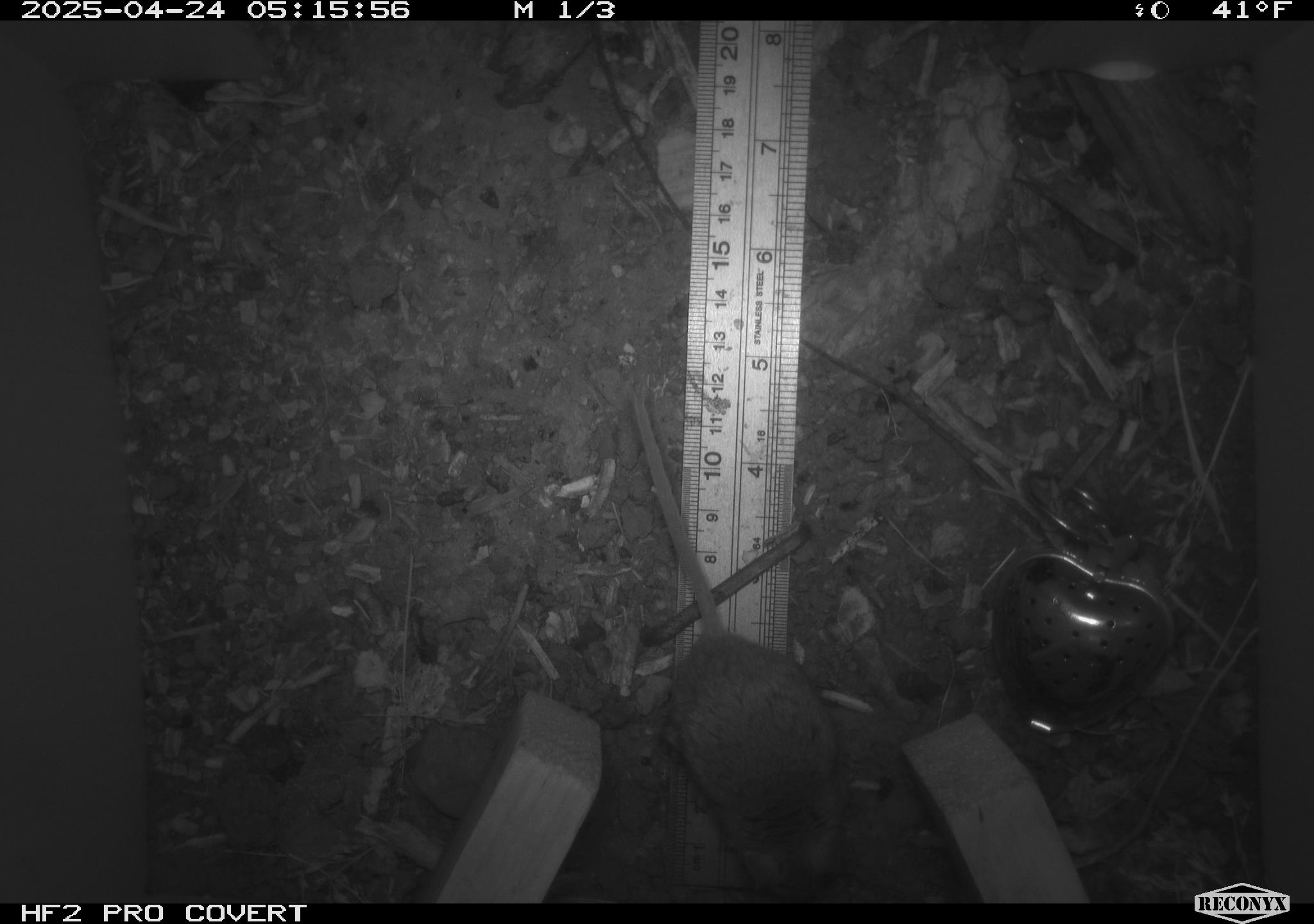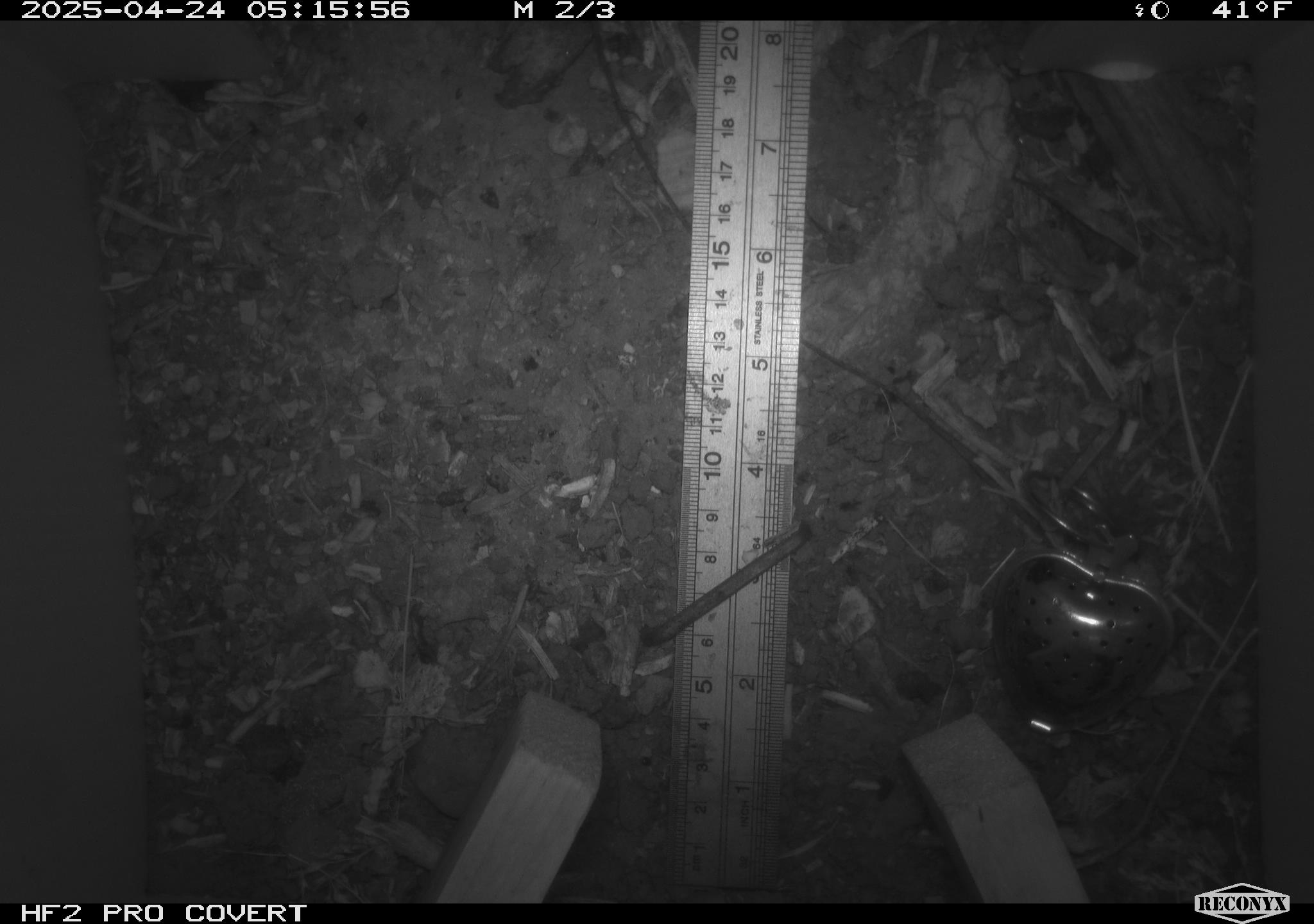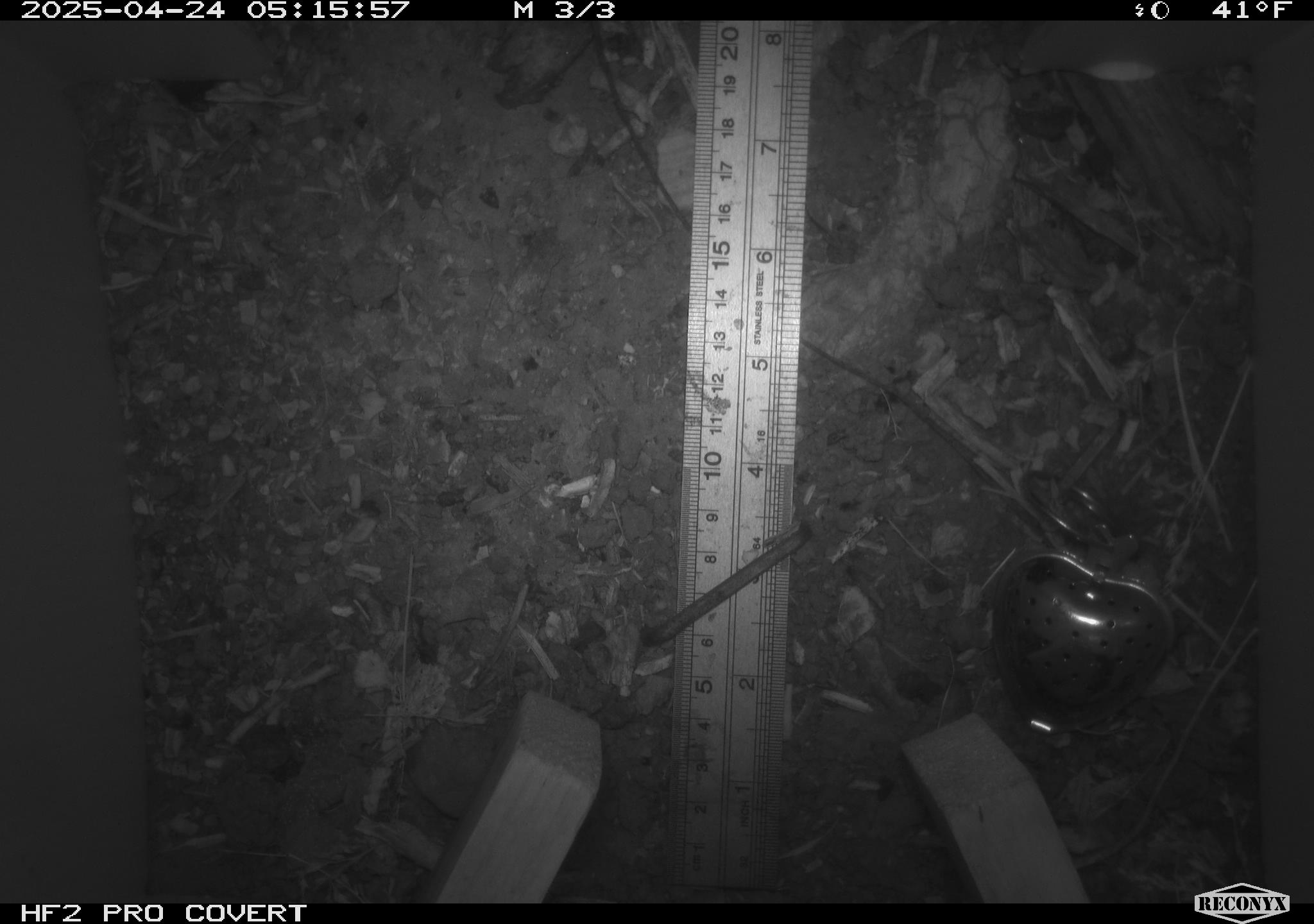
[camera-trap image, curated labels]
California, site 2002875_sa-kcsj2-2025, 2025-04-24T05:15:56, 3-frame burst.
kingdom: Animalia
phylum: Chordata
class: Mammalia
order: Rodentia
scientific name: Rodentia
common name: rodent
Rodent (Rodentia).